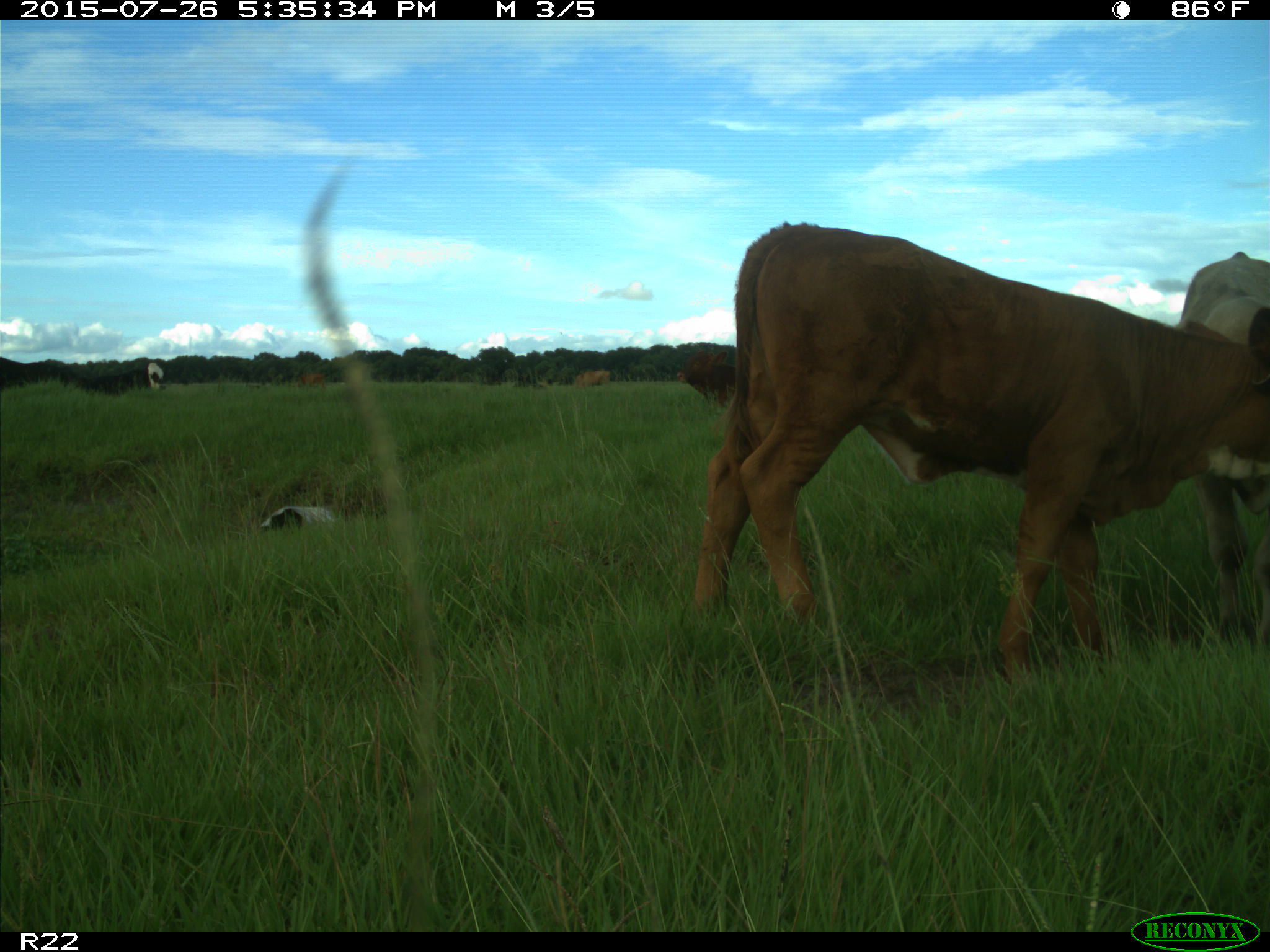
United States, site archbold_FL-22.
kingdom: Animalia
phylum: Chordata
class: Mammalia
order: Artiodactyla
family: Bovidae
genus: Bos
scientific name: Bos taurus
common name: domestic cow